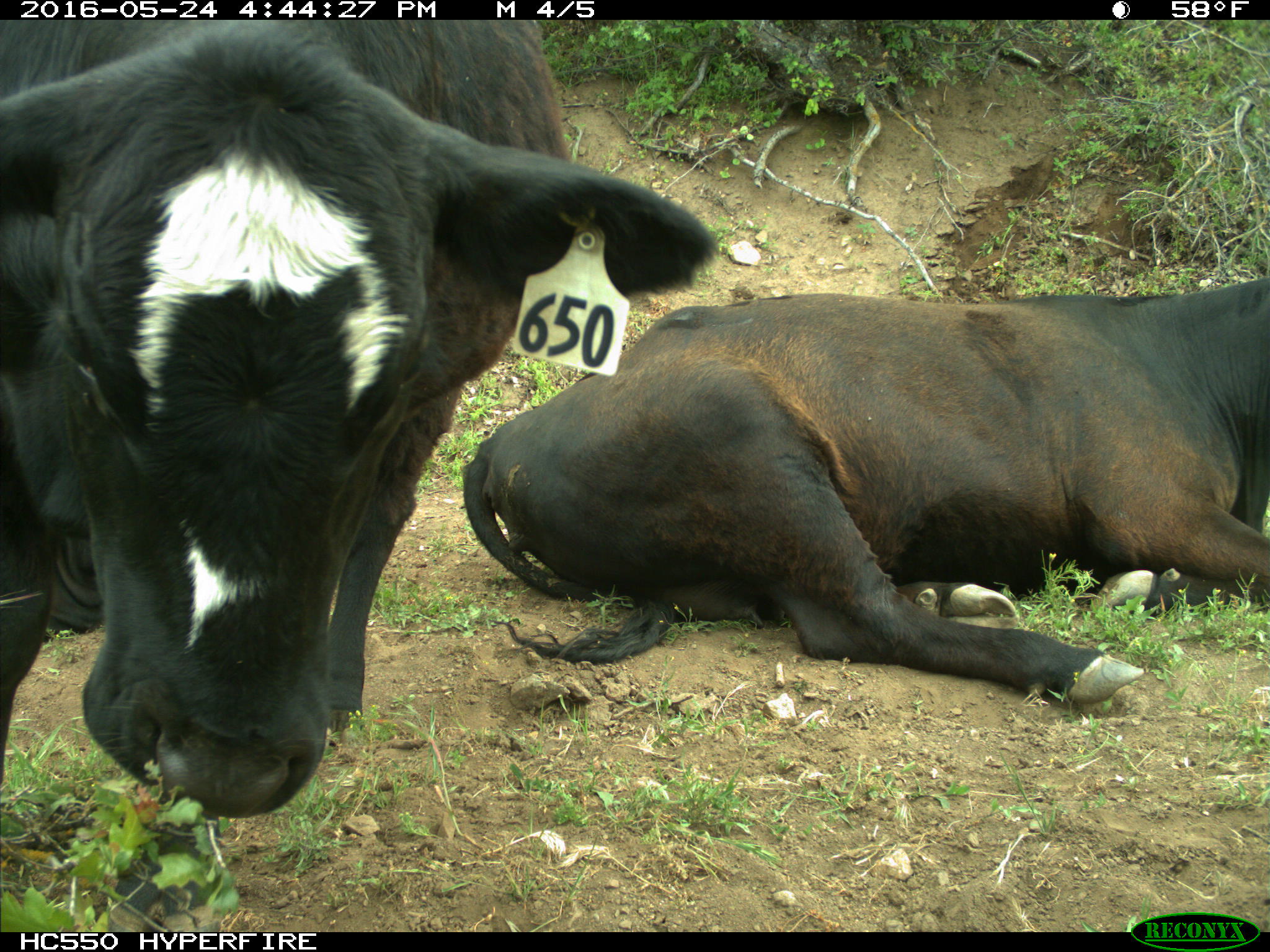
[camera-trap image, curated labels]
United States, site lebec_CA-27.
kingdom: Animalia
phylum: Chordata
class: Mammalia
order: Artiodactyla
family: Bovidae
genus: Bos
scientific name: Bos taurus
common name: domestic cow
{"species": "Bos taurus (domestic cow)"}